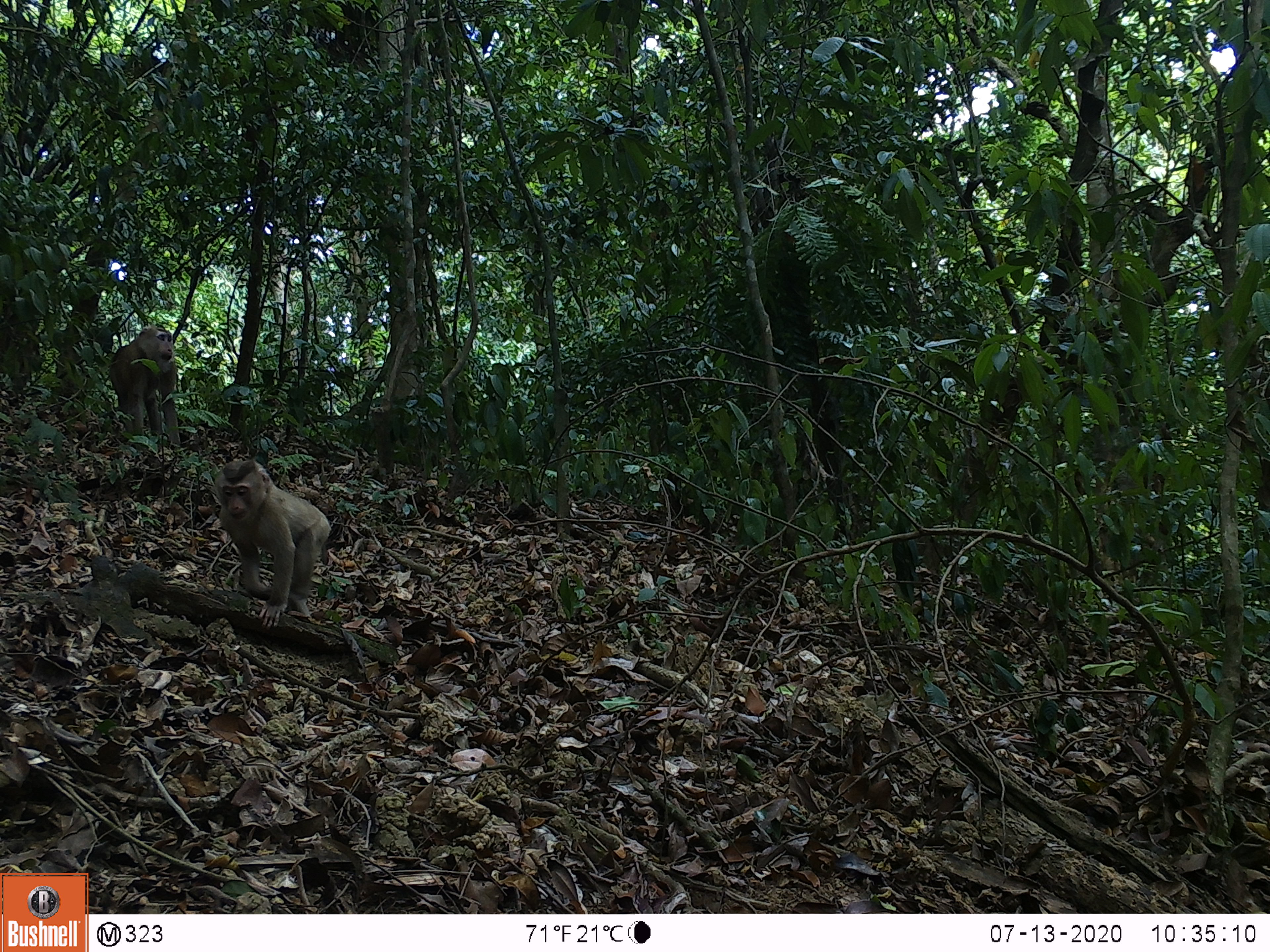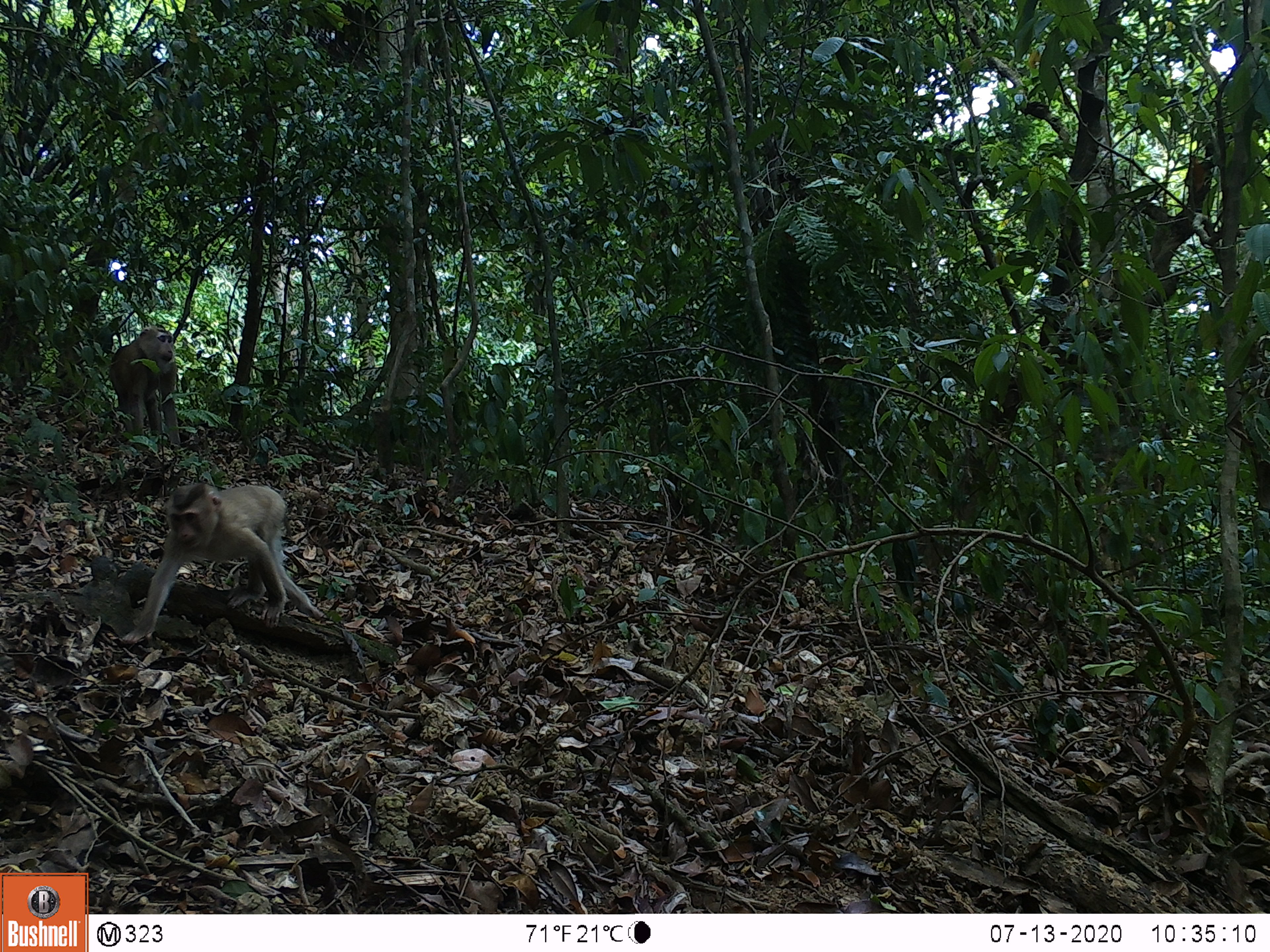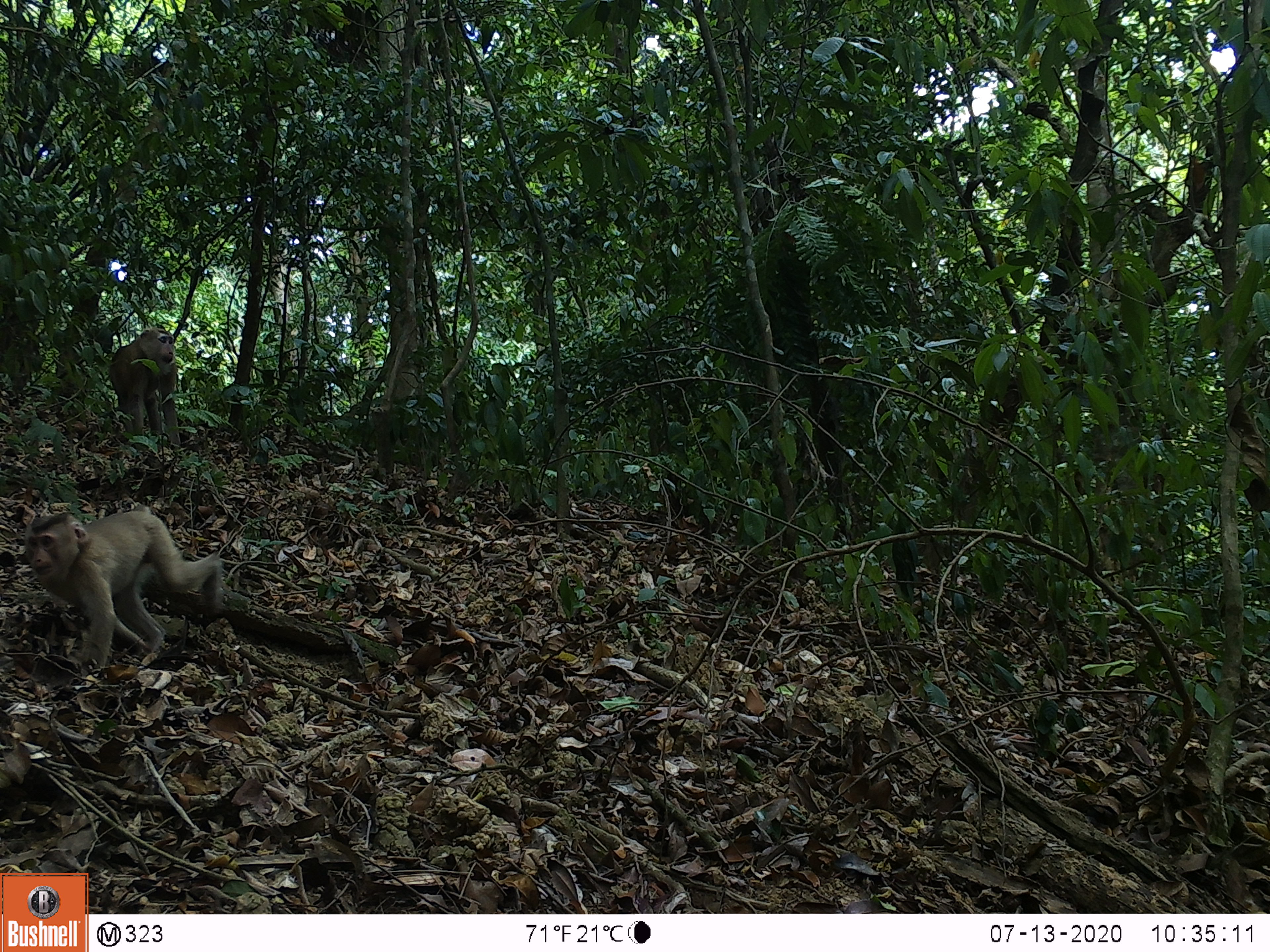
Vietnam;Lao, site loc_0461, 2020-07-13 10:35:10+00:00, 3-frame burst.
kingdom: Animalia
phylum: Chordata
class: Mammalia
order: Primates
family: Cercopithecidae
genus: Macaca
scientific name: Macaca nemestrina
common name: pig-tailed macaque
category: pig tailed macaque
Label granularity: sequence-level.